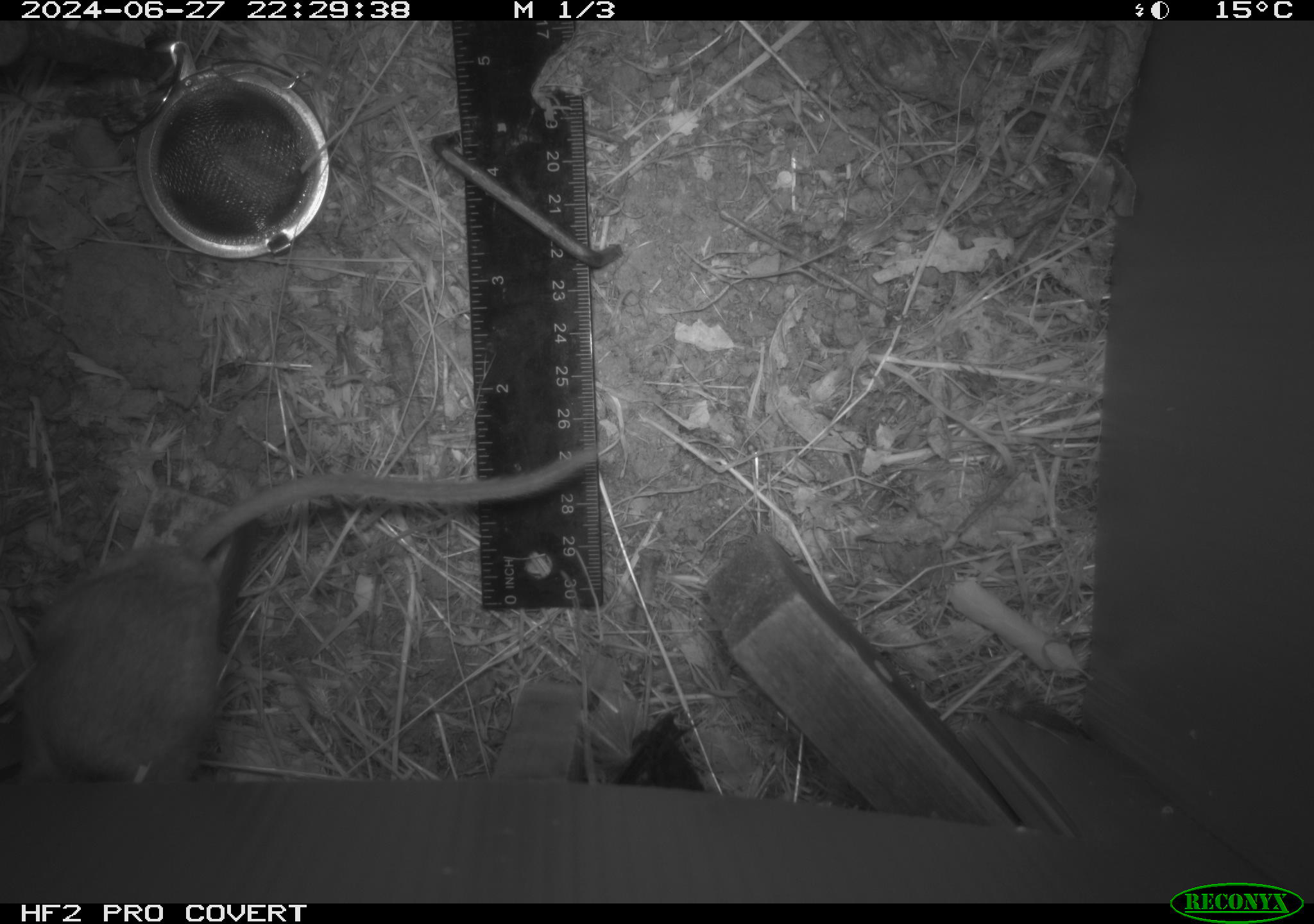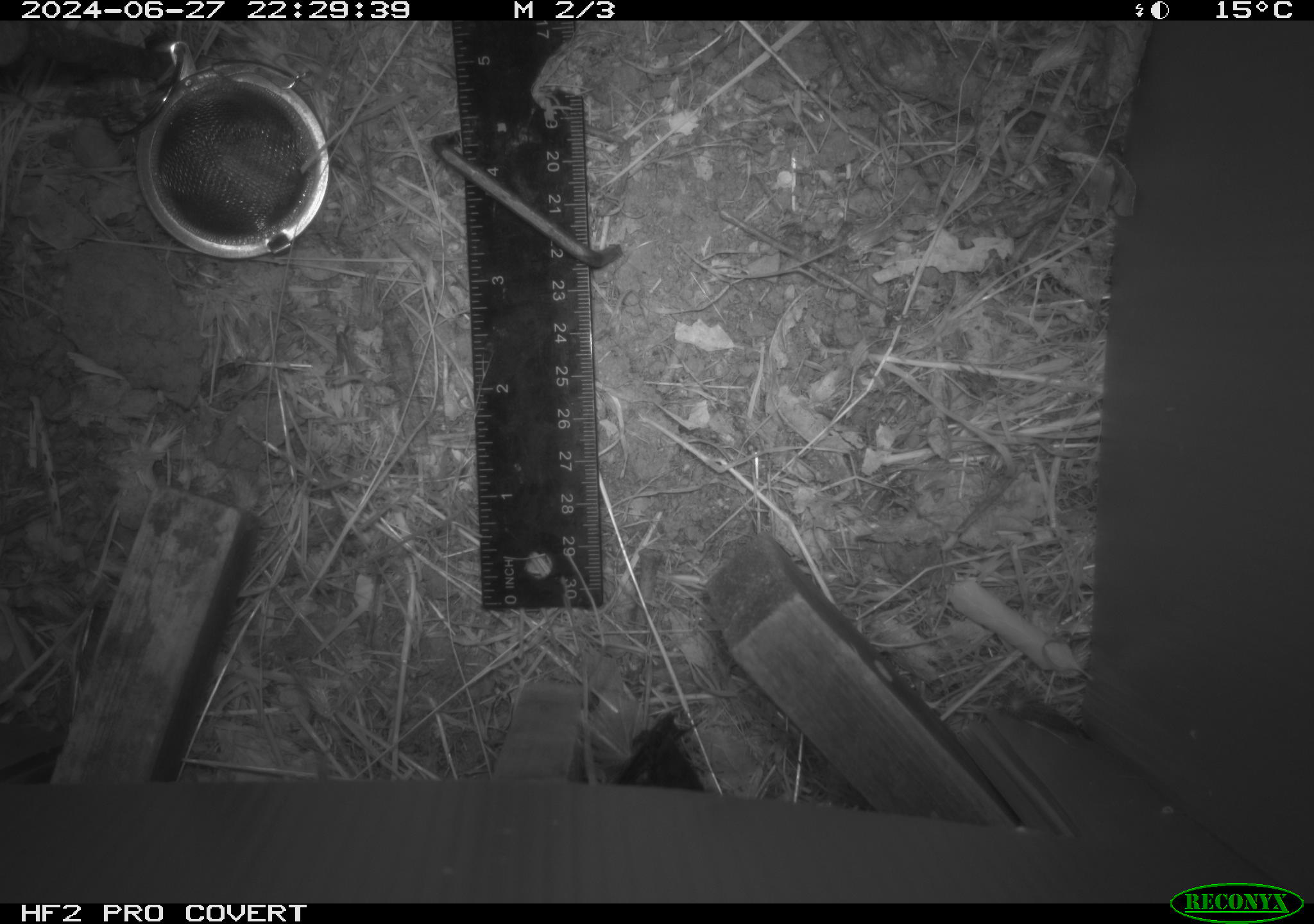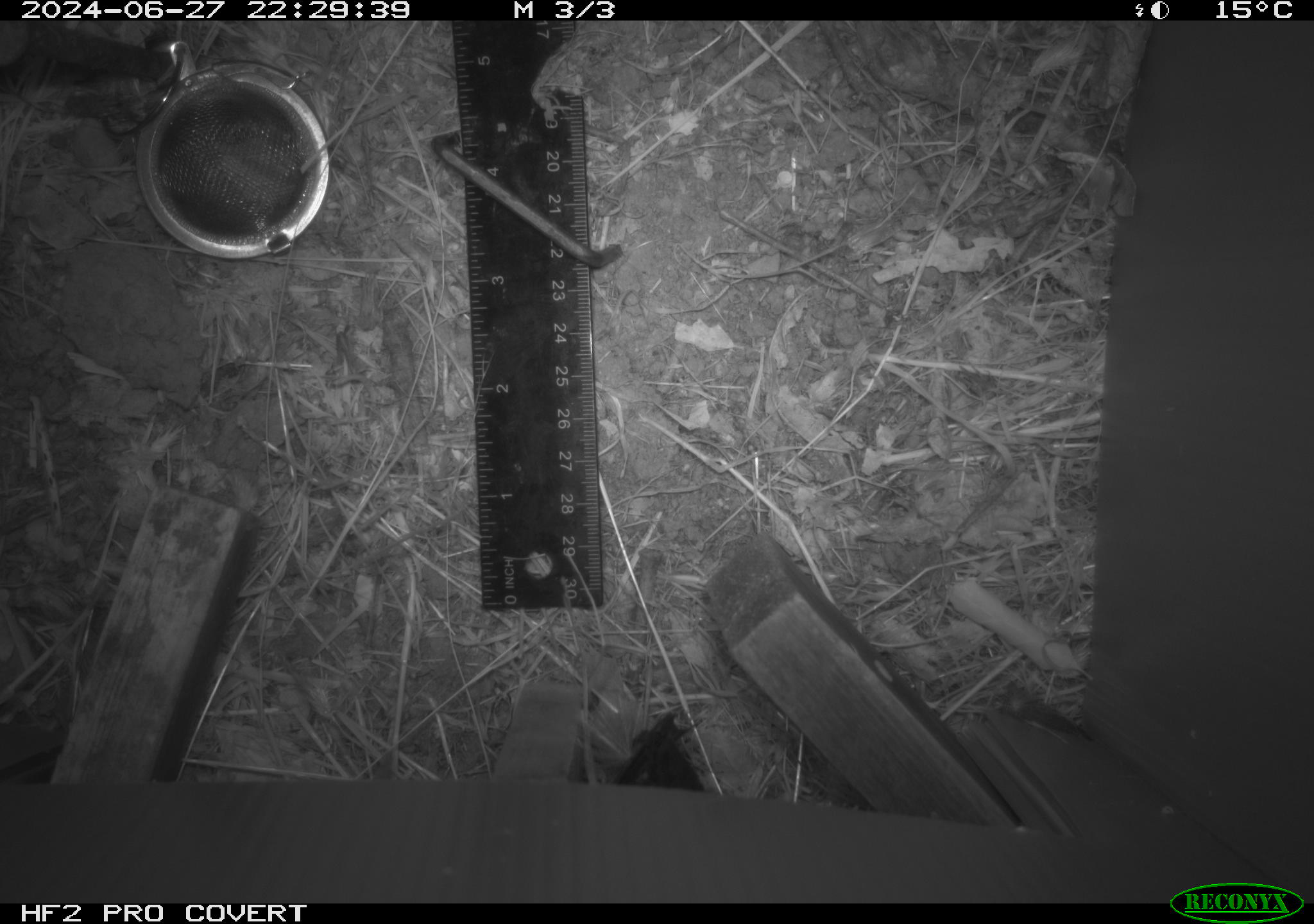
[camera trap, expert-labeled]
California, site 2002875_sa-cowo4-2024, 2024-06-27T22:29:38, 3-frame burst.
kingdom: Animalia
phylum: Chordata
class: Mammalia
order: Rodentia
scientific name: Rodentia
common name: rodent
Rodent (Rodentia).